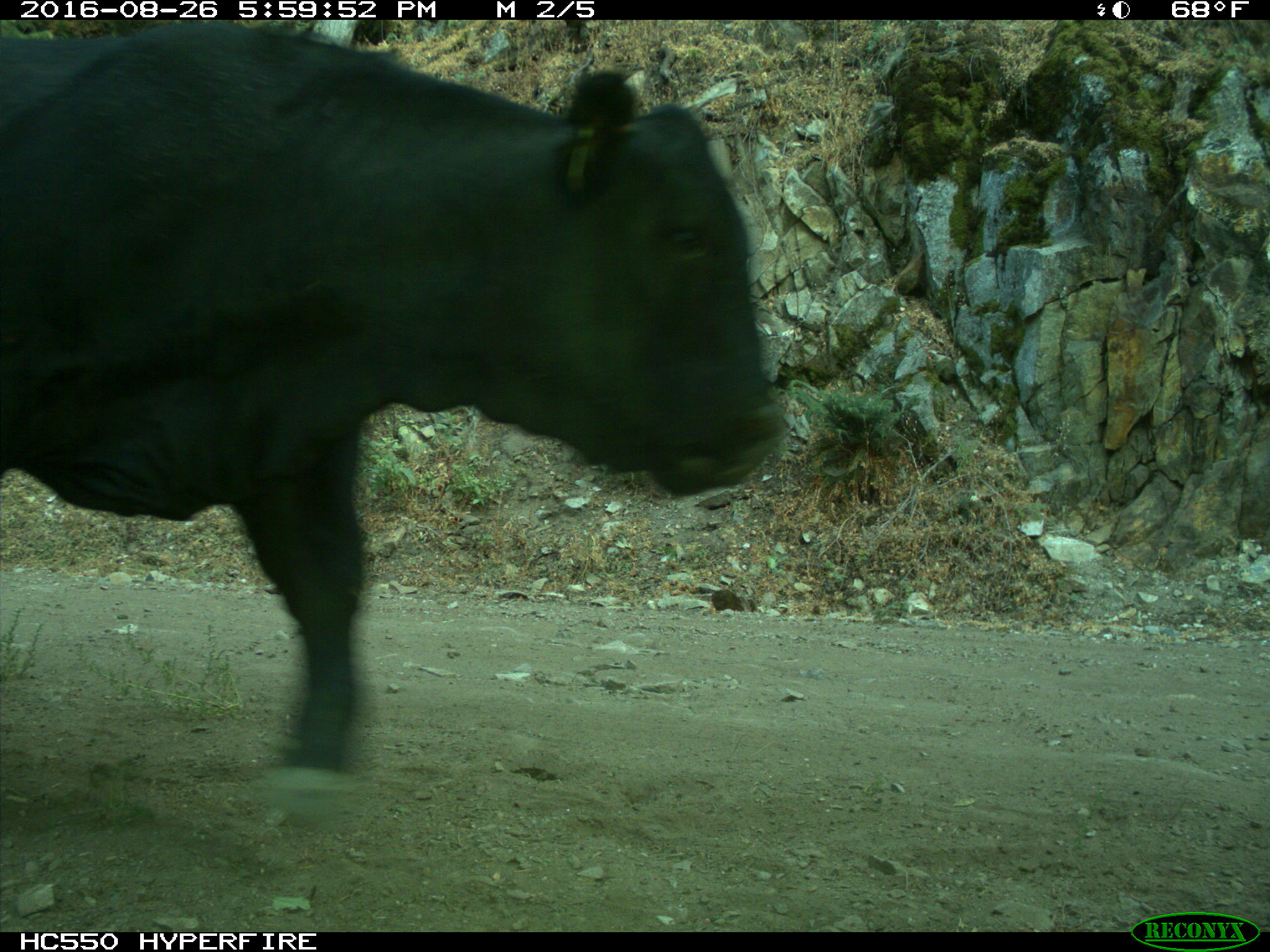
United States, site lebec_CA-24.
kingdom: Animalia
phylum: Chordata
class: Mammalia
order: Artiodactyla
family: Bovidae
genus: Bos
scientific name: Bos taurus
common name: domestic cow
Bos taurus (domestic cow).